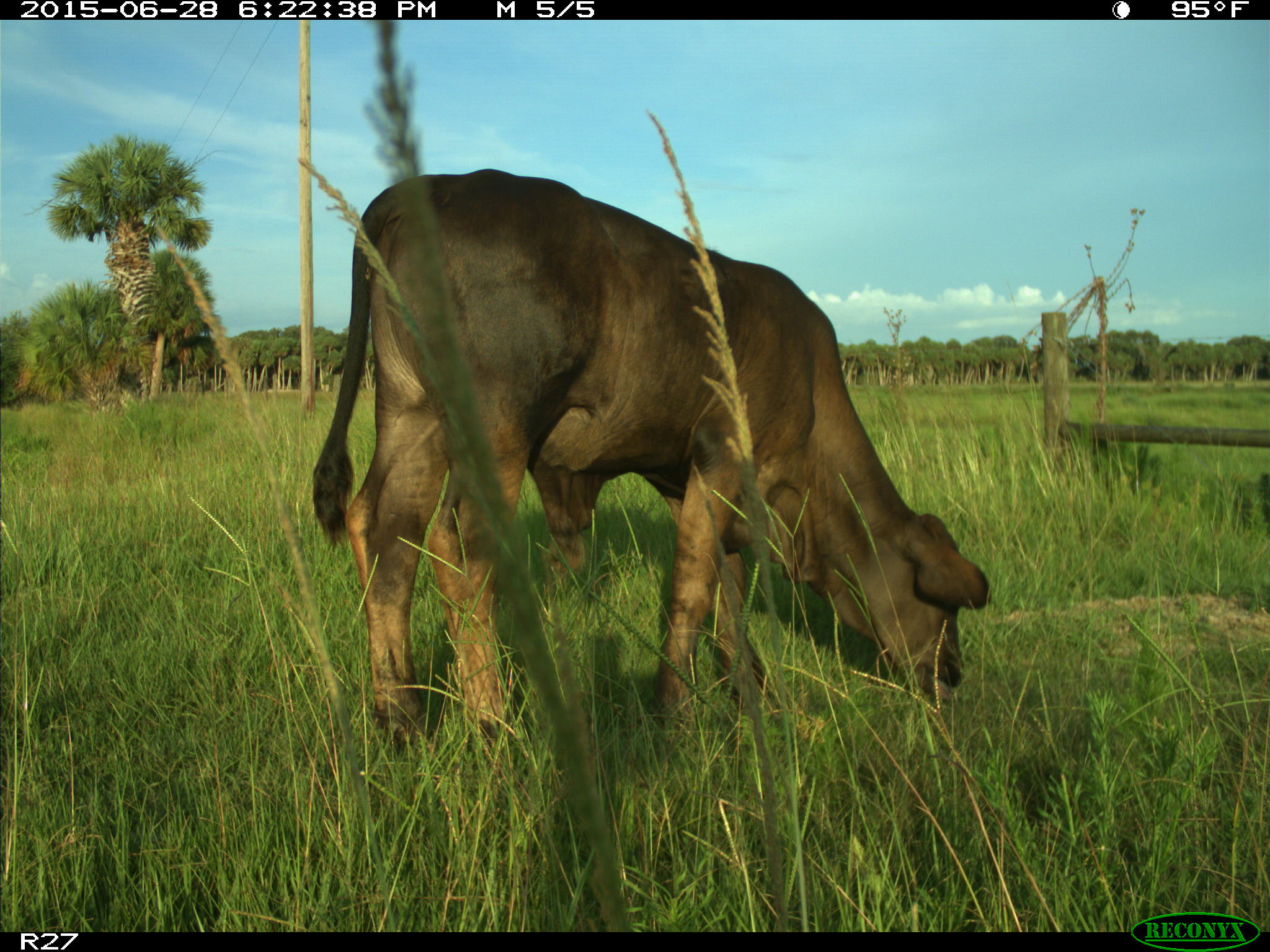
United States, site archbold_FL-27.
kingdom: Animalia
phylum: Chordata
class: Mammalia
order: Artiodactyla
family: Bovidae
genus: Bos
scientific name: Bos taurus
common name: domestic cow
Bos taurus (domestic cow).